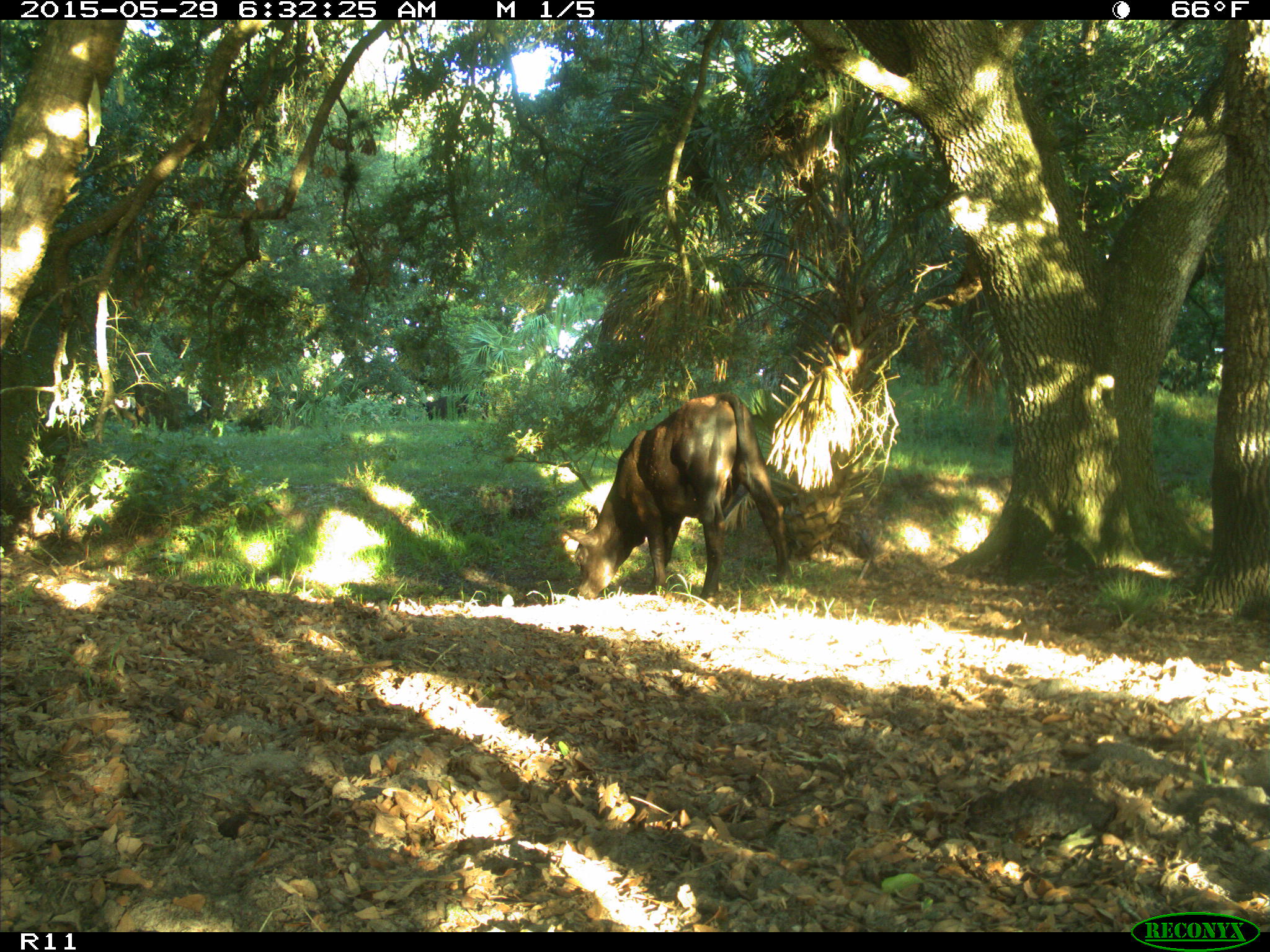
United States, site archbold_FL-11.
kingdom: Animalia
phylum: Chordata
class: Mammalia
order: Artiodactyla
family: Bovidae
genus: Bos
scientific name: Bos taurus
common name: domestic cow